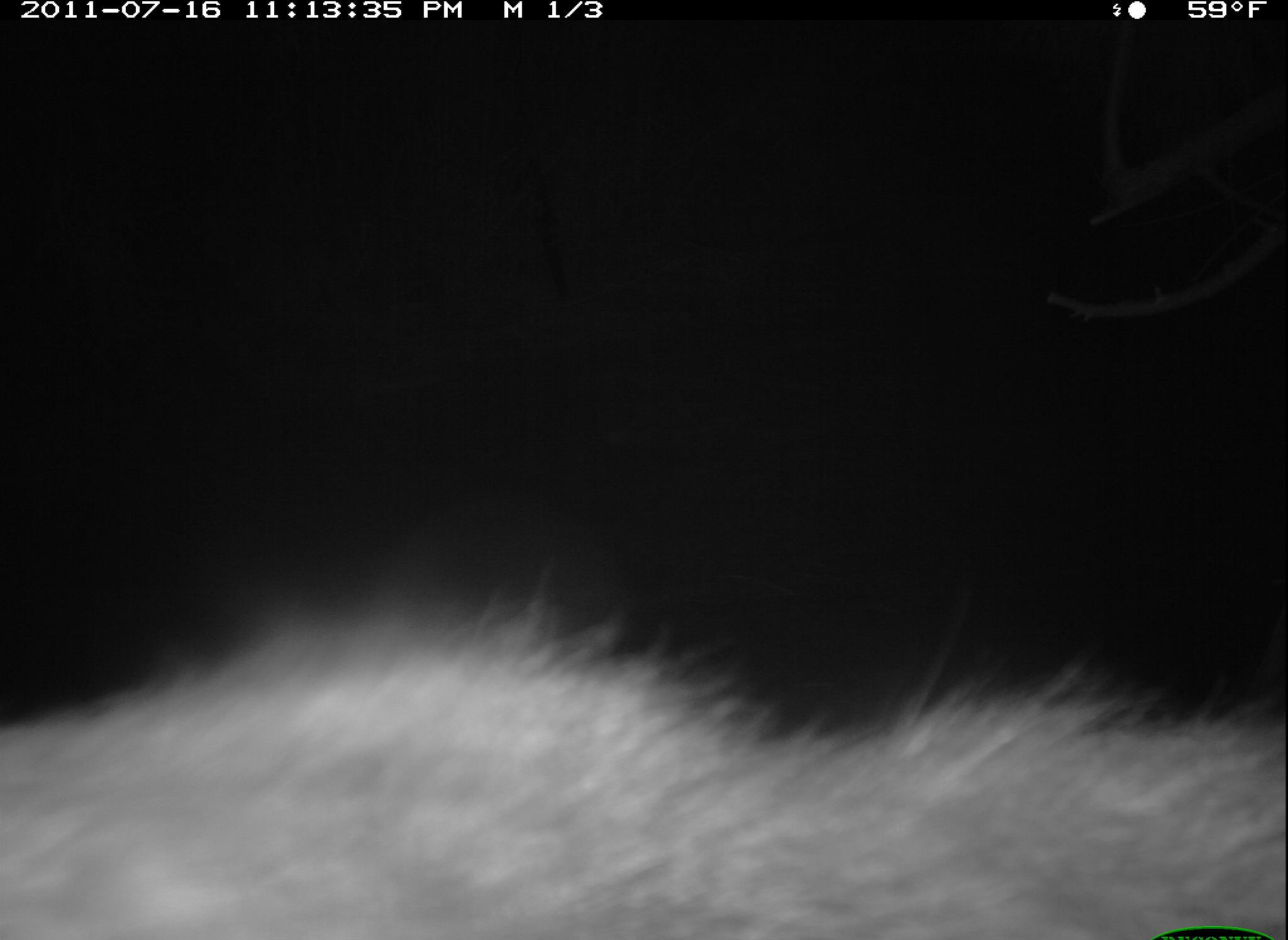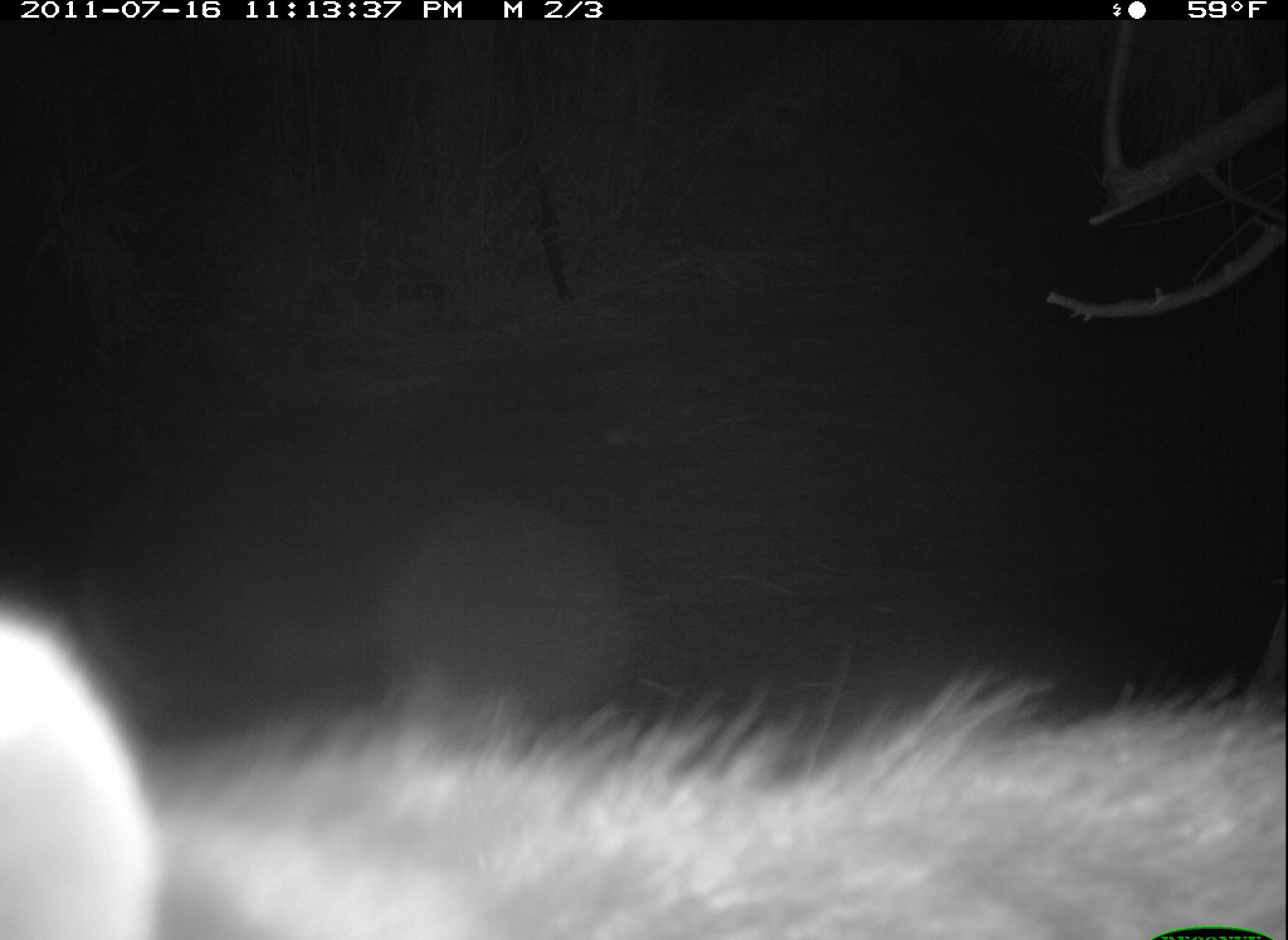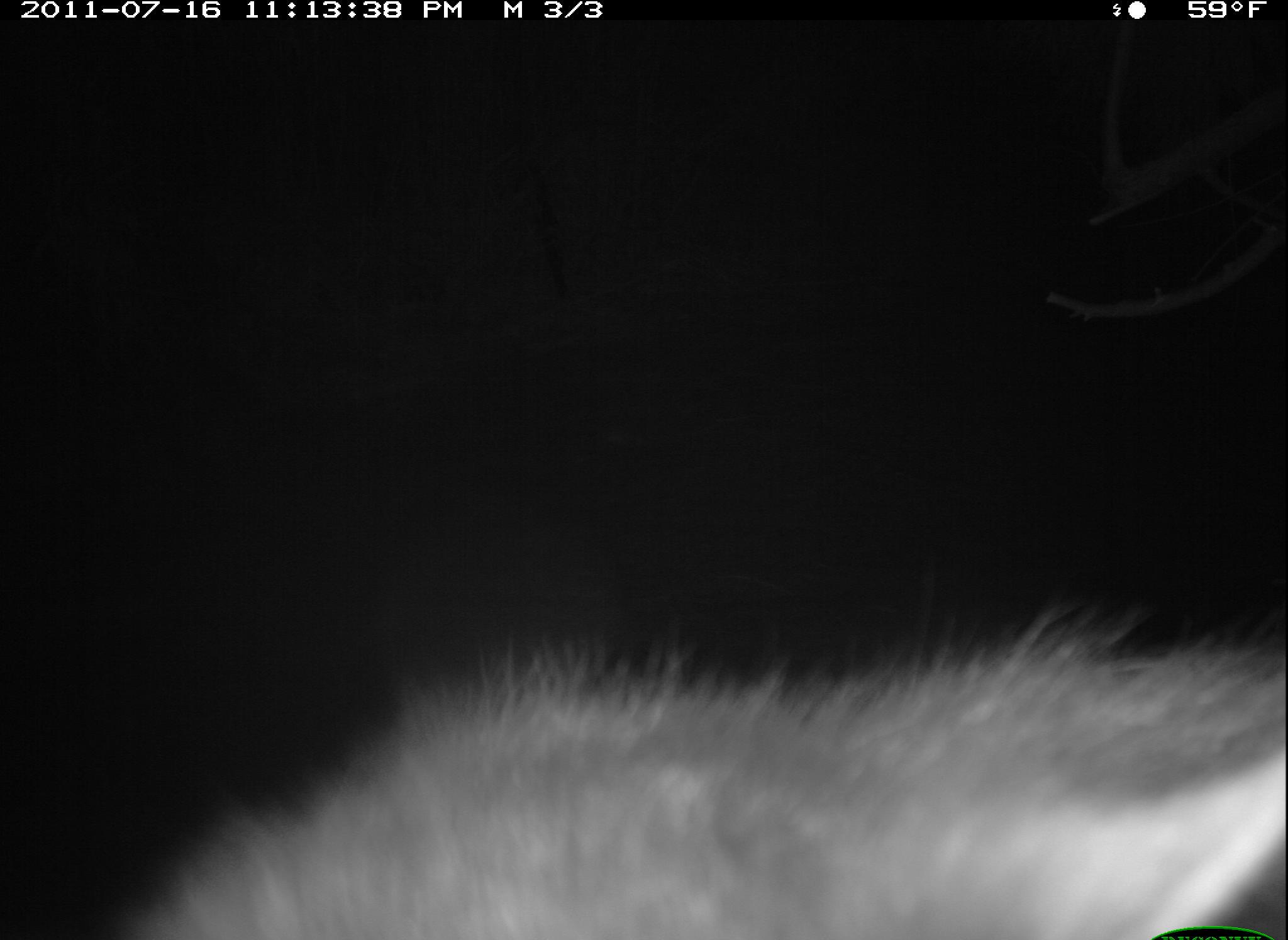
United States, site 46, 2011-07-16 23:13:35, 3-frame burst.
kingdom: Animalia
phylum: Chordata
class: Mammalia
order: Carnivora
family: Procyonidae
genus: Procyon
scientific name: Procyon lotor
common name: raccoon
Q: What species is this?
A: Raccoon (Procyon lotor).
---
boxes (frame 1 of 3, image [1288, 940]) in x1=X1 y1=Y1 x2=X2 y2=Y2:
raccoon: x1=0 y1=530 x2=1283 y2=936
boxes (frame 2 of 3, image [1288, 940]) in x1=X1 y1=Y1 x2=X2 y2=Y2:
raccoon: x1=10 y1=543 x2=1280 y2=937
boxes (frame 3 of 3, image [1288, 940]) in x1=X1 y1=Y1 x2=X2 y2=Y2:
raccoon: x1=111 y1=578 x2=1283 y2=933